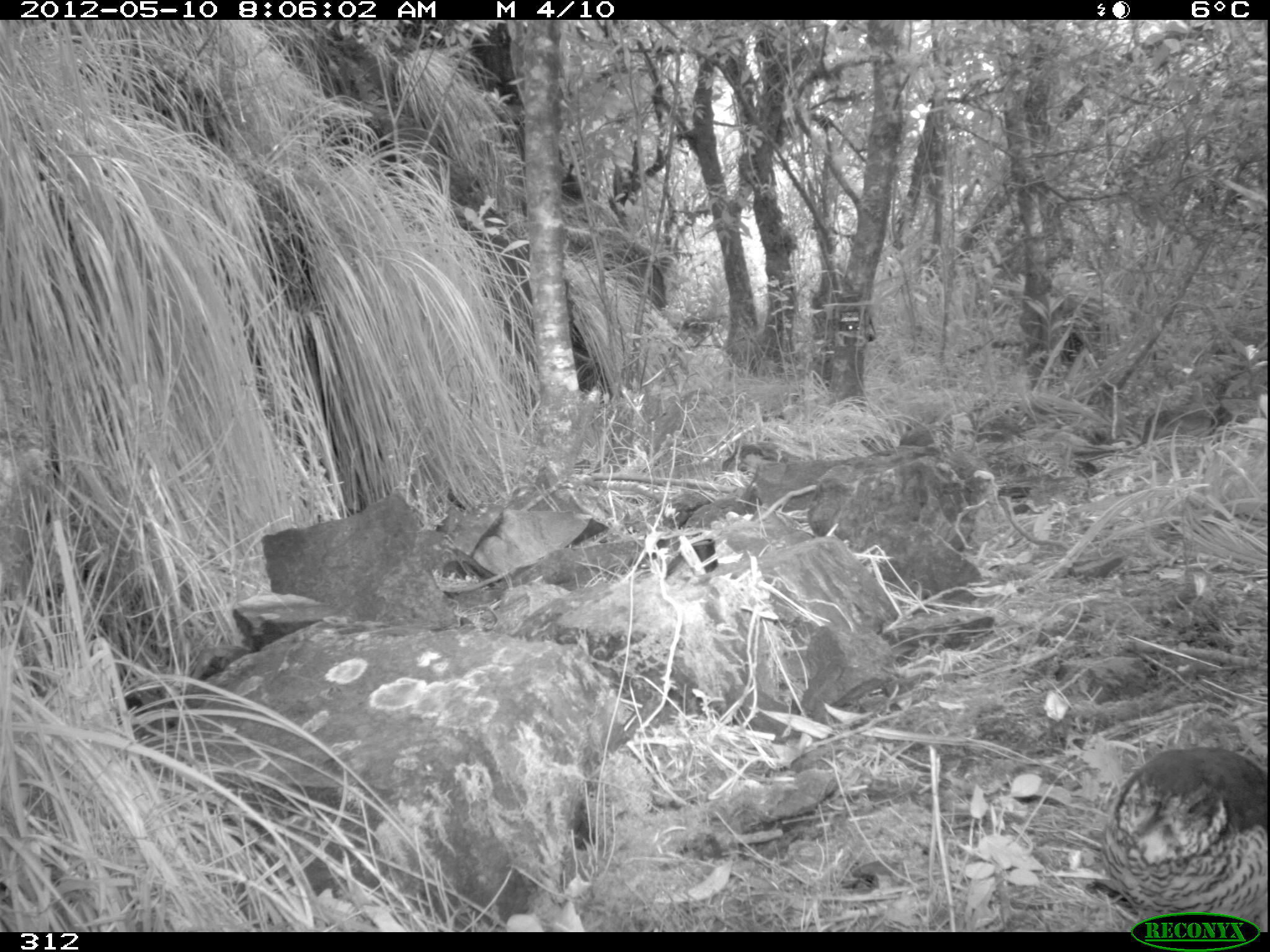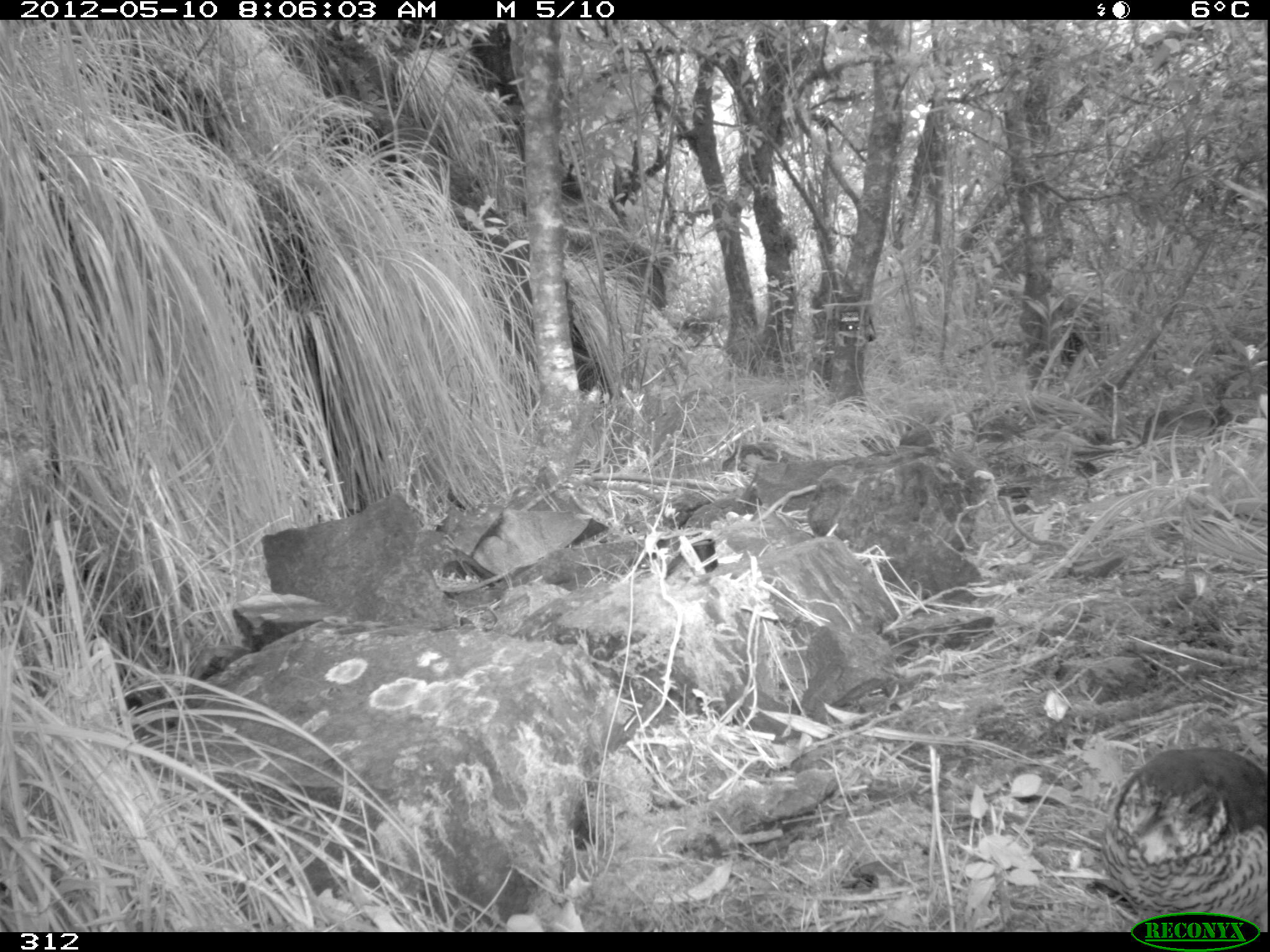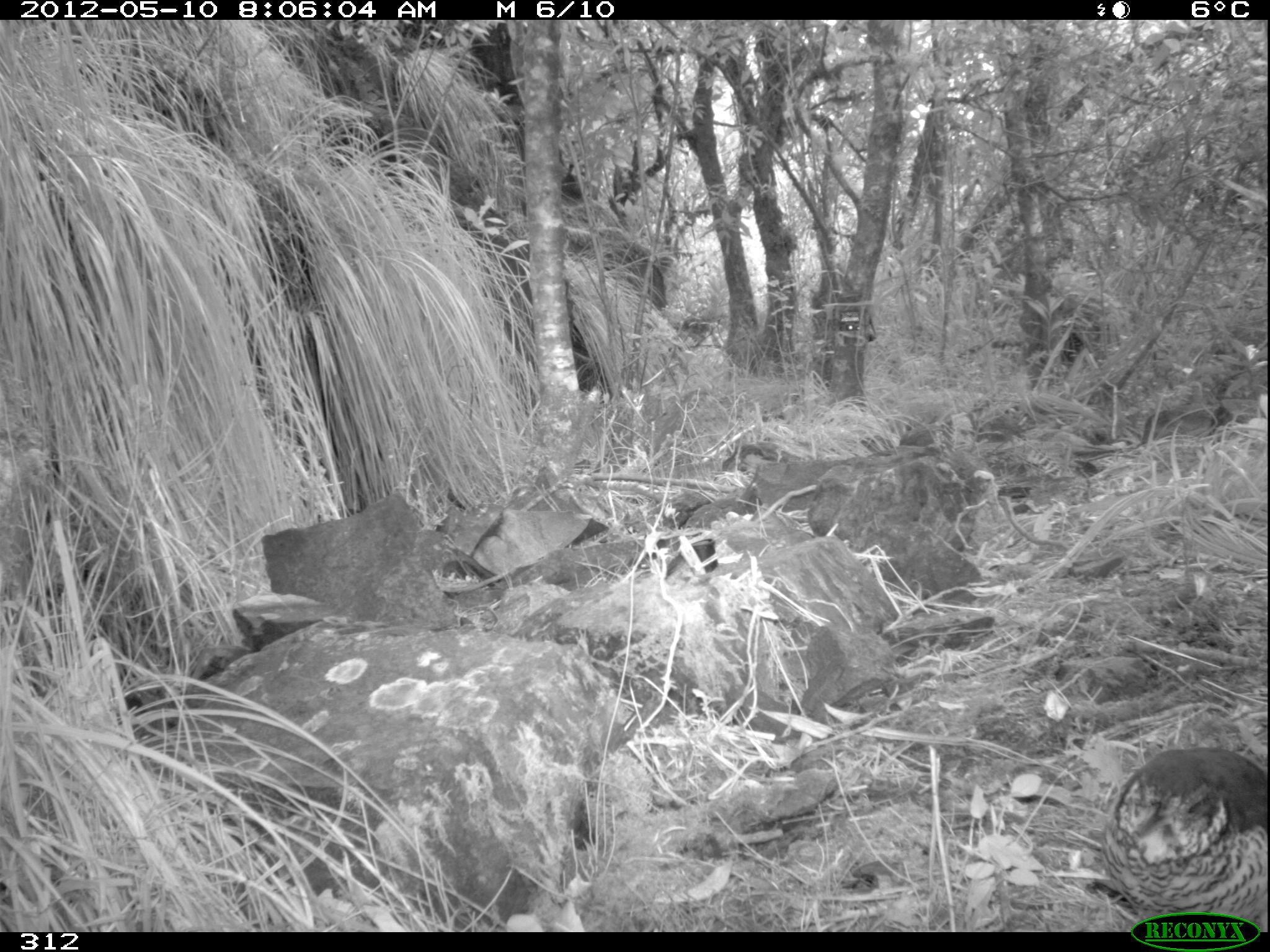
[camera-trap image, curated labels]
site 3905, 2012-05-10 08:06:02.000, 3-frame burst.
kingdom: Animalia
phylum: Chordata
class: Aves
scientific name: Aves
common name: bird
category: unknown bird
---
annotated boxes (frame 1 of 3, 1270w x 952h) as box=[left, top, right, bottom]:
unknown bird: box=[1097, 745, 1270, 932]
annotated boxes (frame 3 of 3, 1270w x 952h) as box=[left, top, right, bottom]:
unknown bird: box=[1098, 743, 1270, 928]